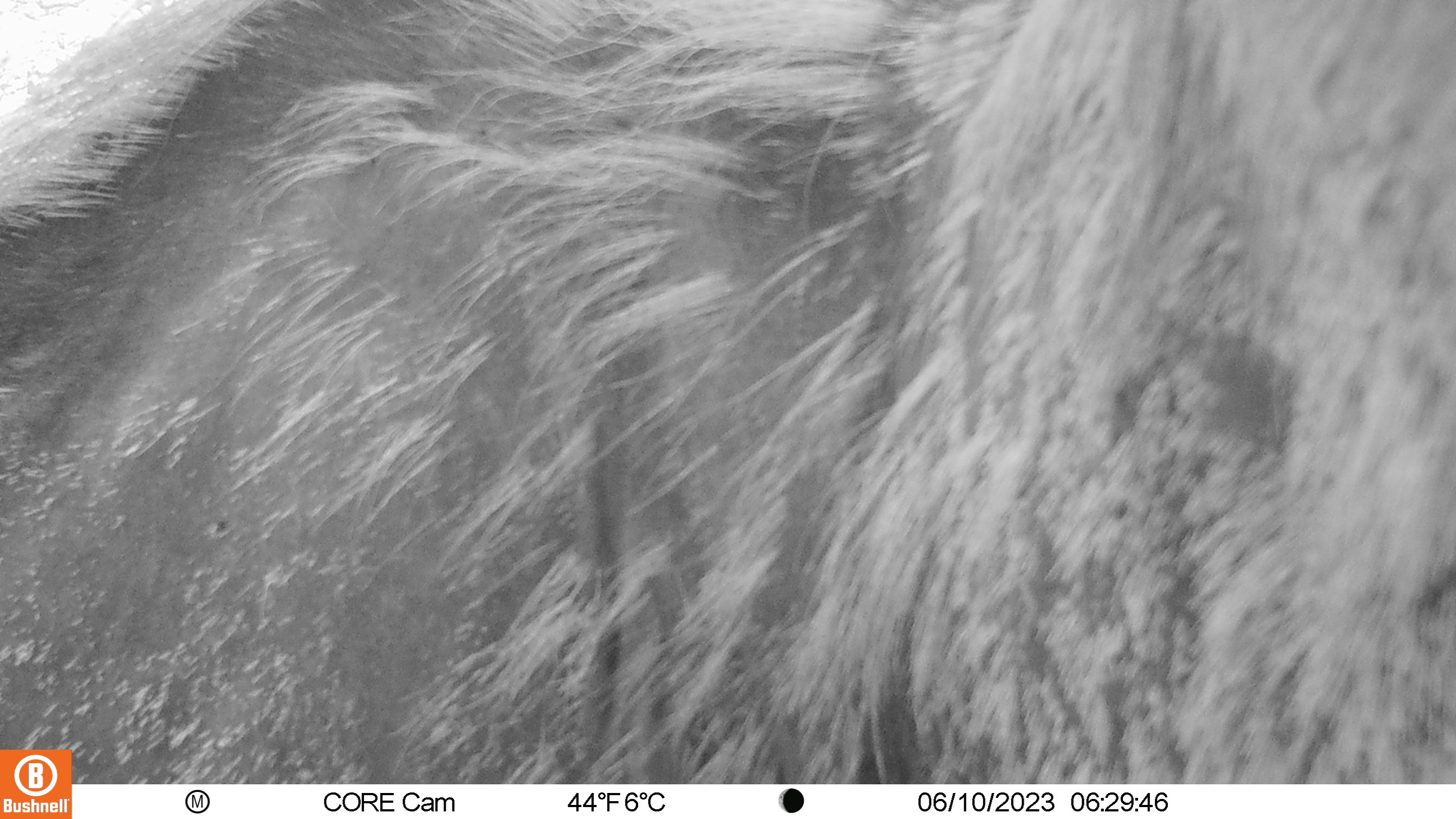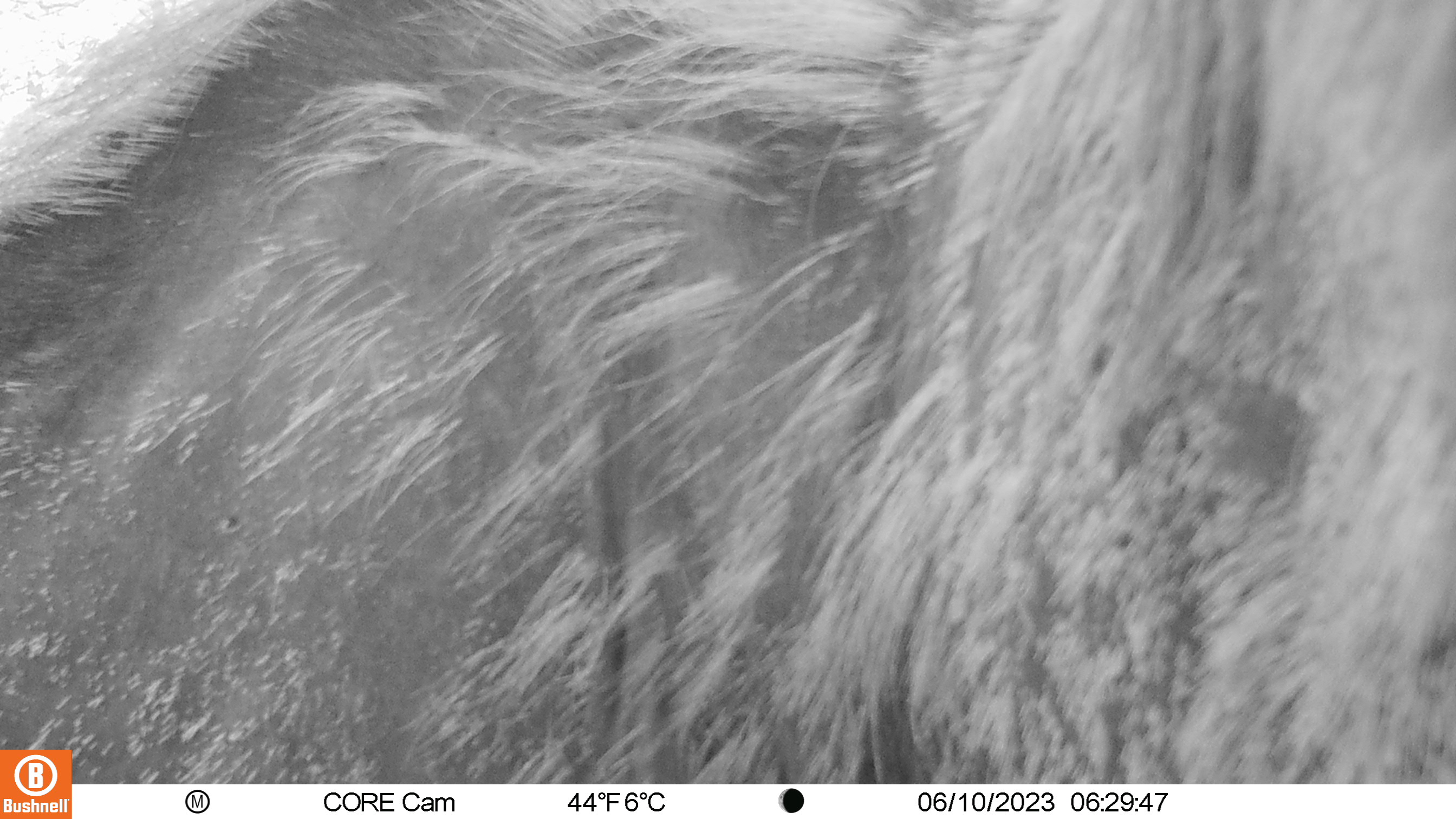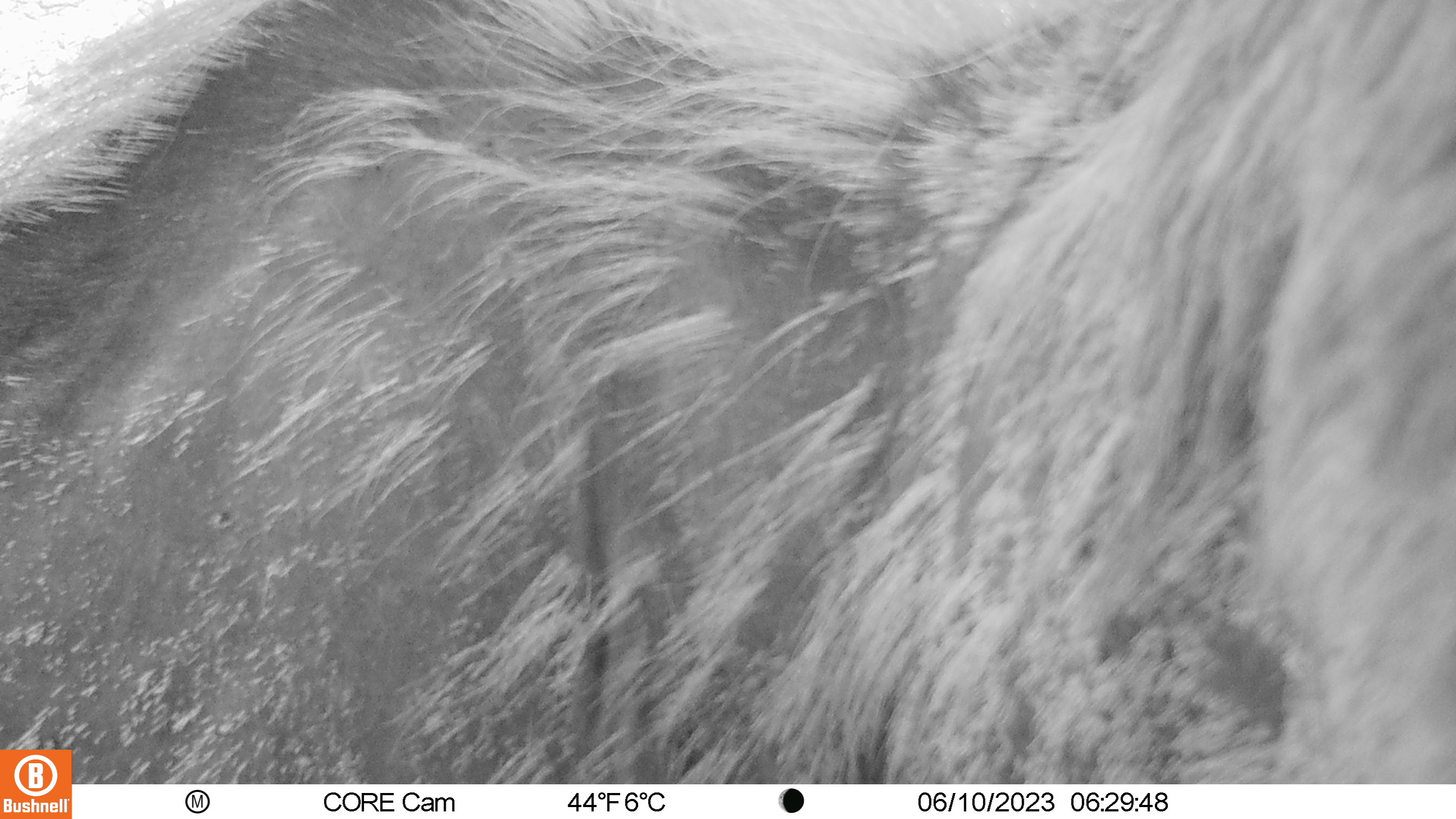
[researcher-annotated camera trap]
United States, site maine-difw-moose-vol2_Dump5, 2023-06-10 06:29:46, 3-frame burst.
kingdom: Animalia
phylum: Chordata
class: Mammalia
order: Artiodactyla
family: Cervidae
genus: Alces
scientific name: Alces alces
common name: moose